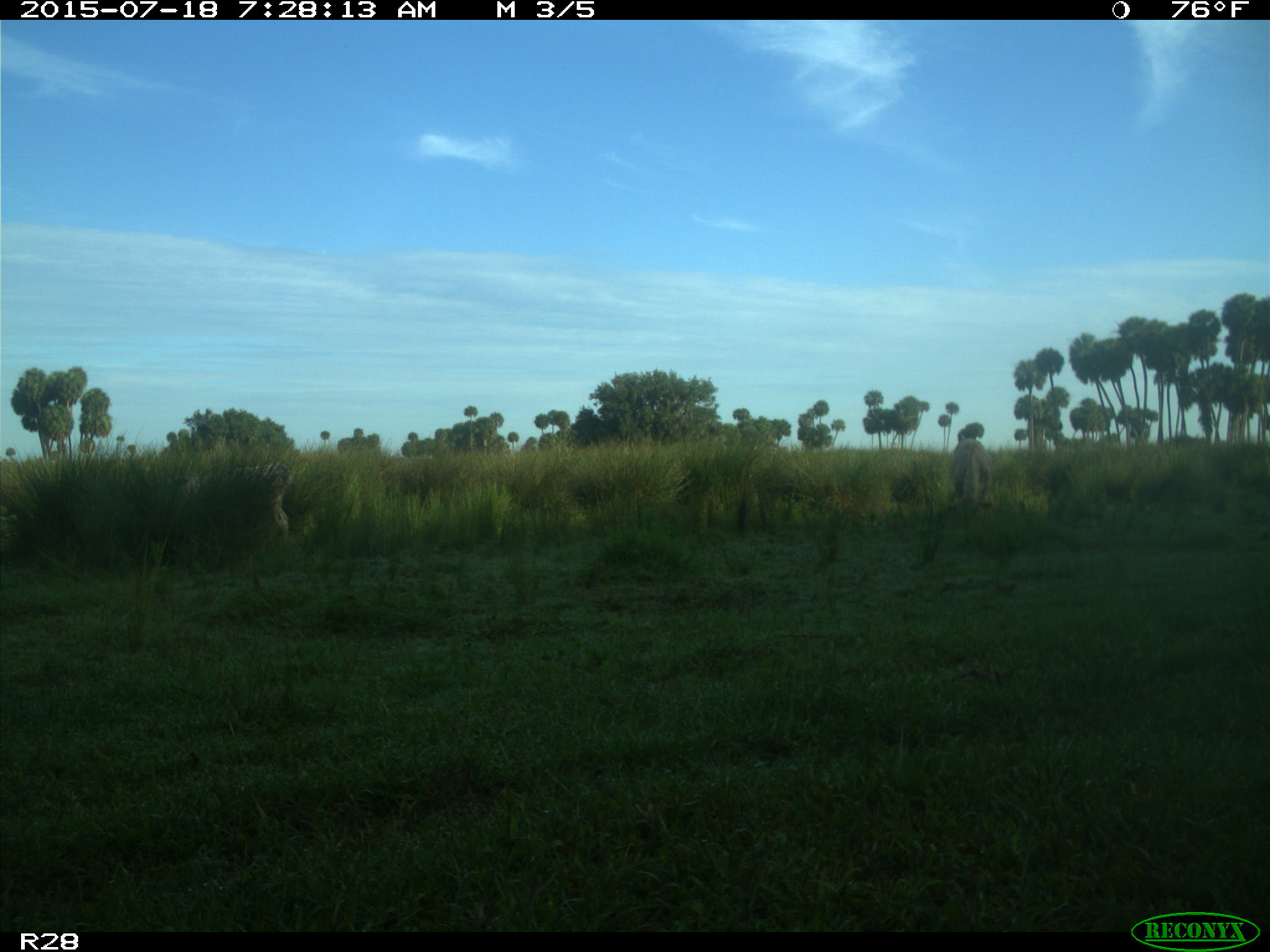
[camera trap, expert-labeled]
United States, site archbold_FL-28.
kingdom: Animalia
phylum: Chordata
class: Mammalia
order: Artiodactyla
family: Bovidae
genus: Bos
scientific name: Bos taurus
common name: domestic cow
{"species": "Bos taurus (domestic cow)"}